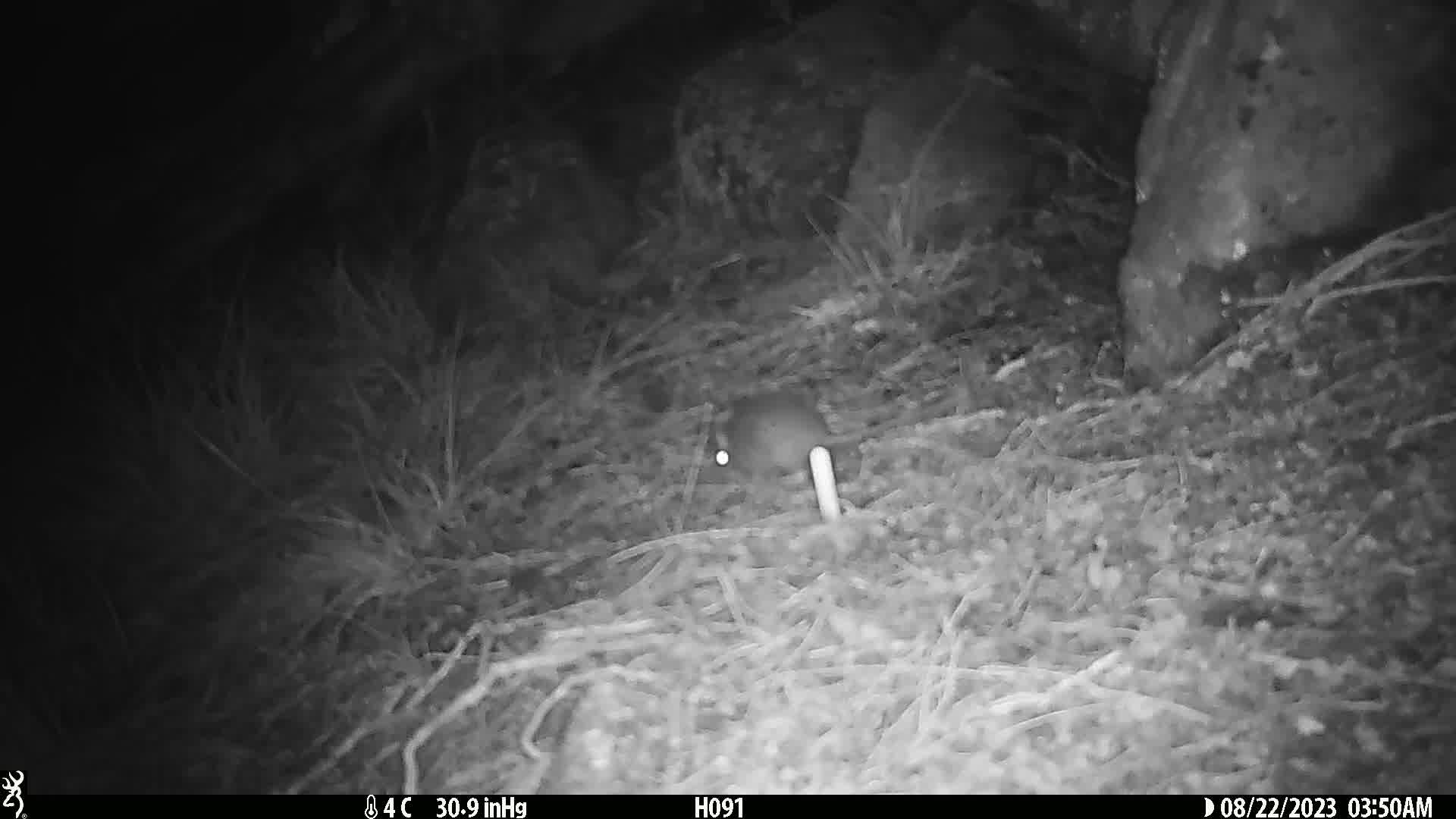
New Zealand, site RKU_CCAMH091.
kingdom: Animalia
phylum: Chordata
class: Mammalia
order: Rodentia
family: Muridae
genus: Rattus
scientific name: Rattus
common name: rat